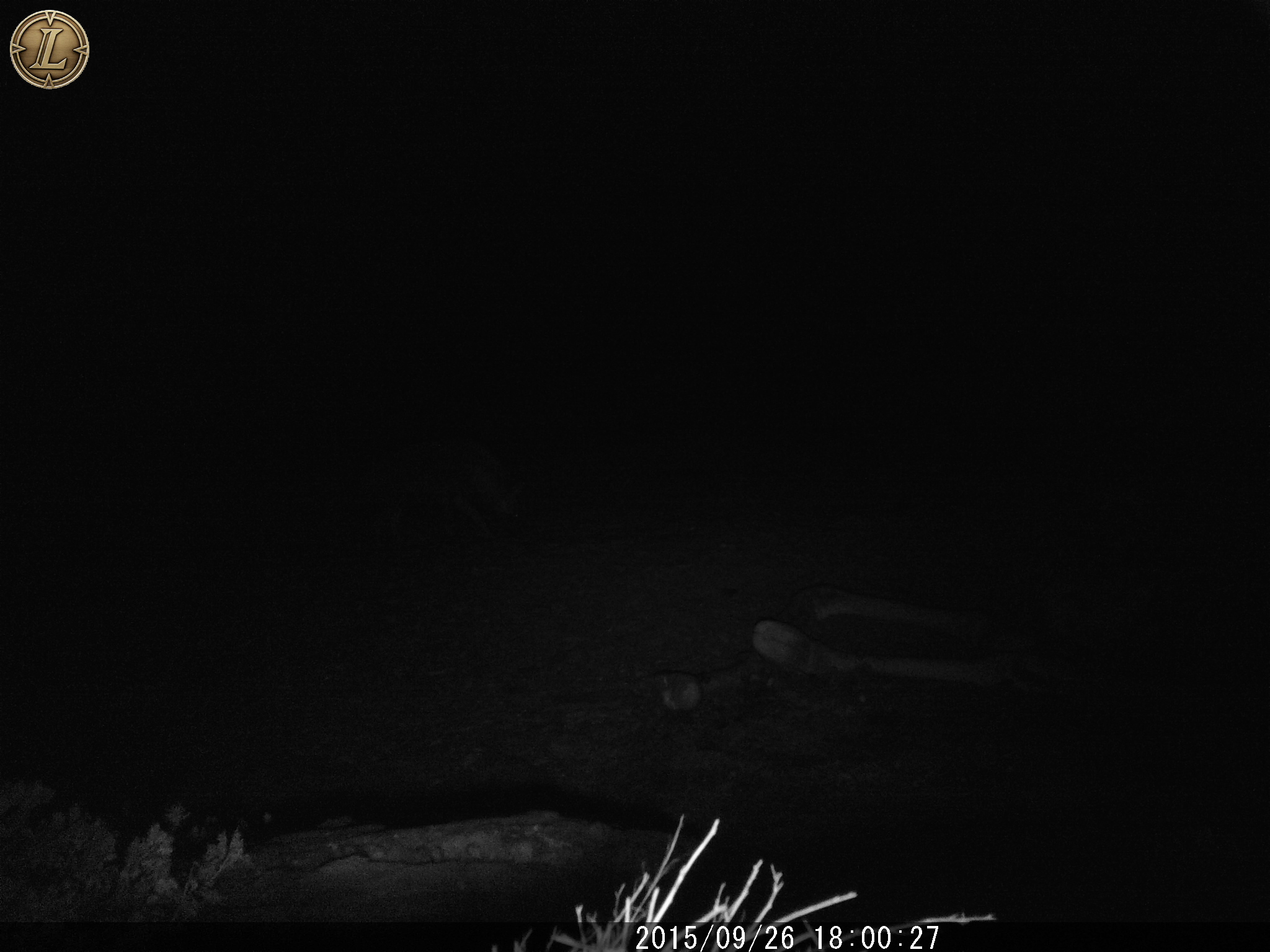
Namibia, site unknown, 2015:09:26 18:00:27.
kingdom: Animalia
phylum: Chordata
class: Mammalia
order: Carnivora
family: Hyaenidae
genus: Parahyaena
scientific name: Parahyaena brunnea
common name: brown hyena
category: hyaena brunnea